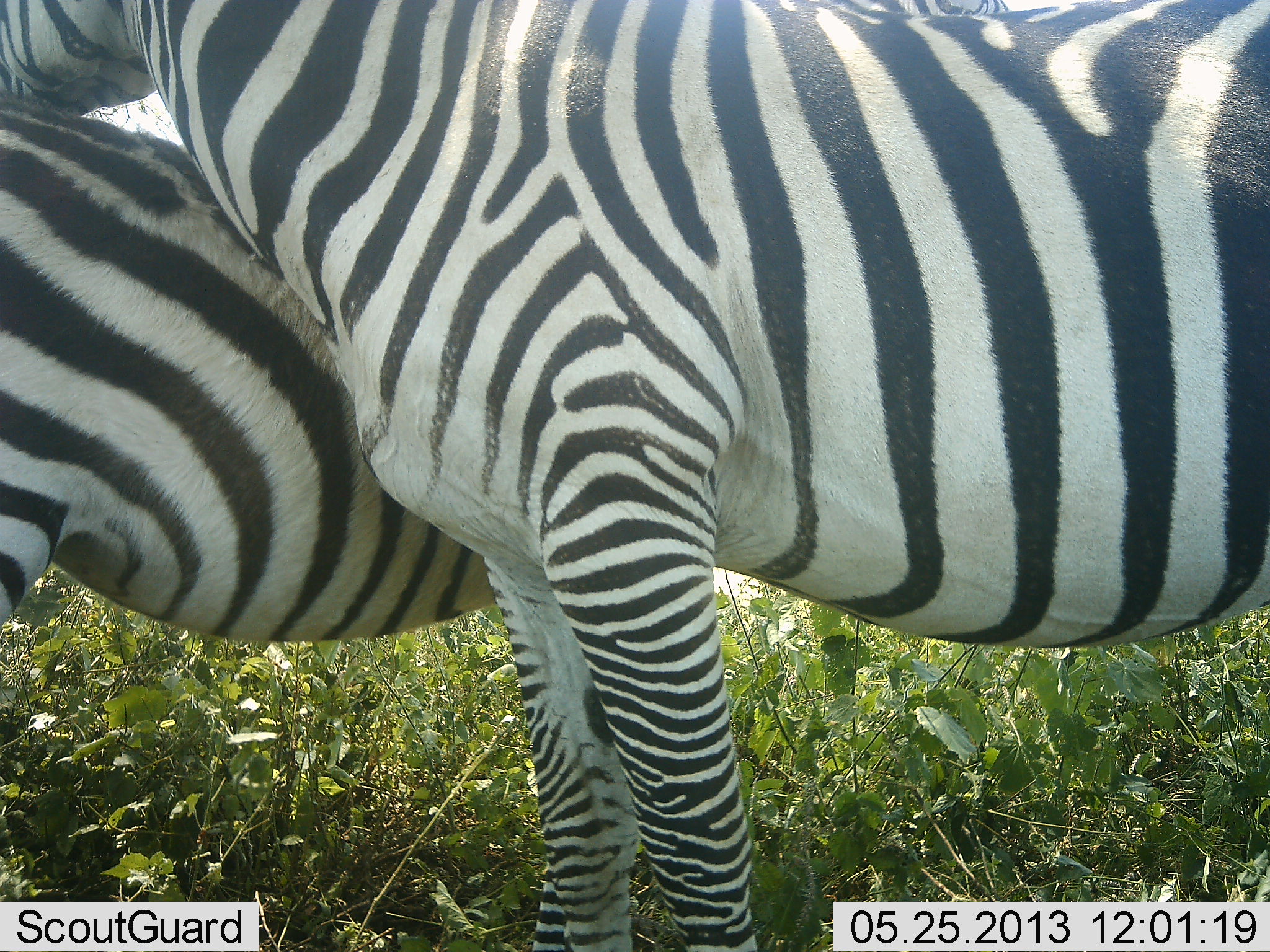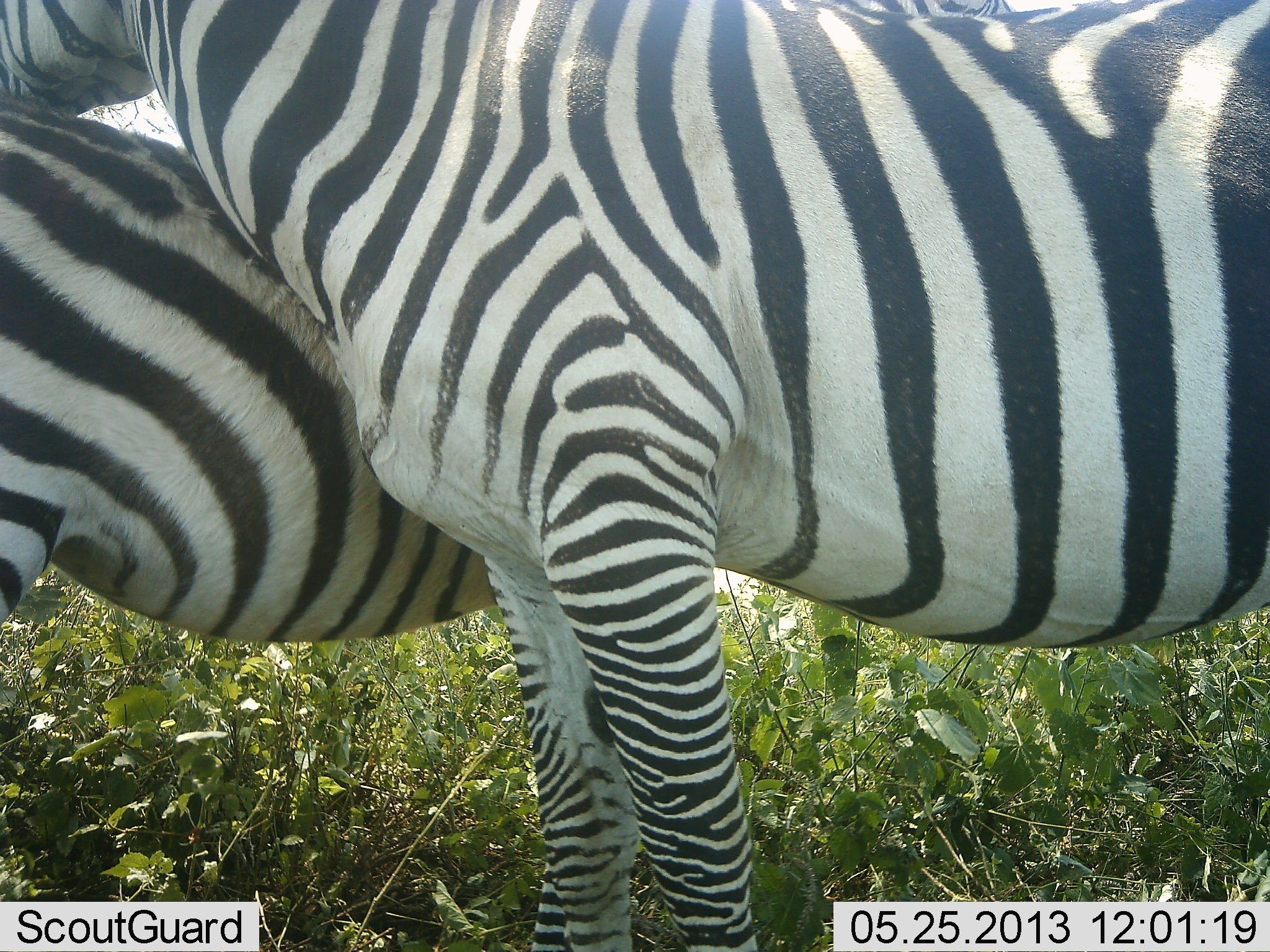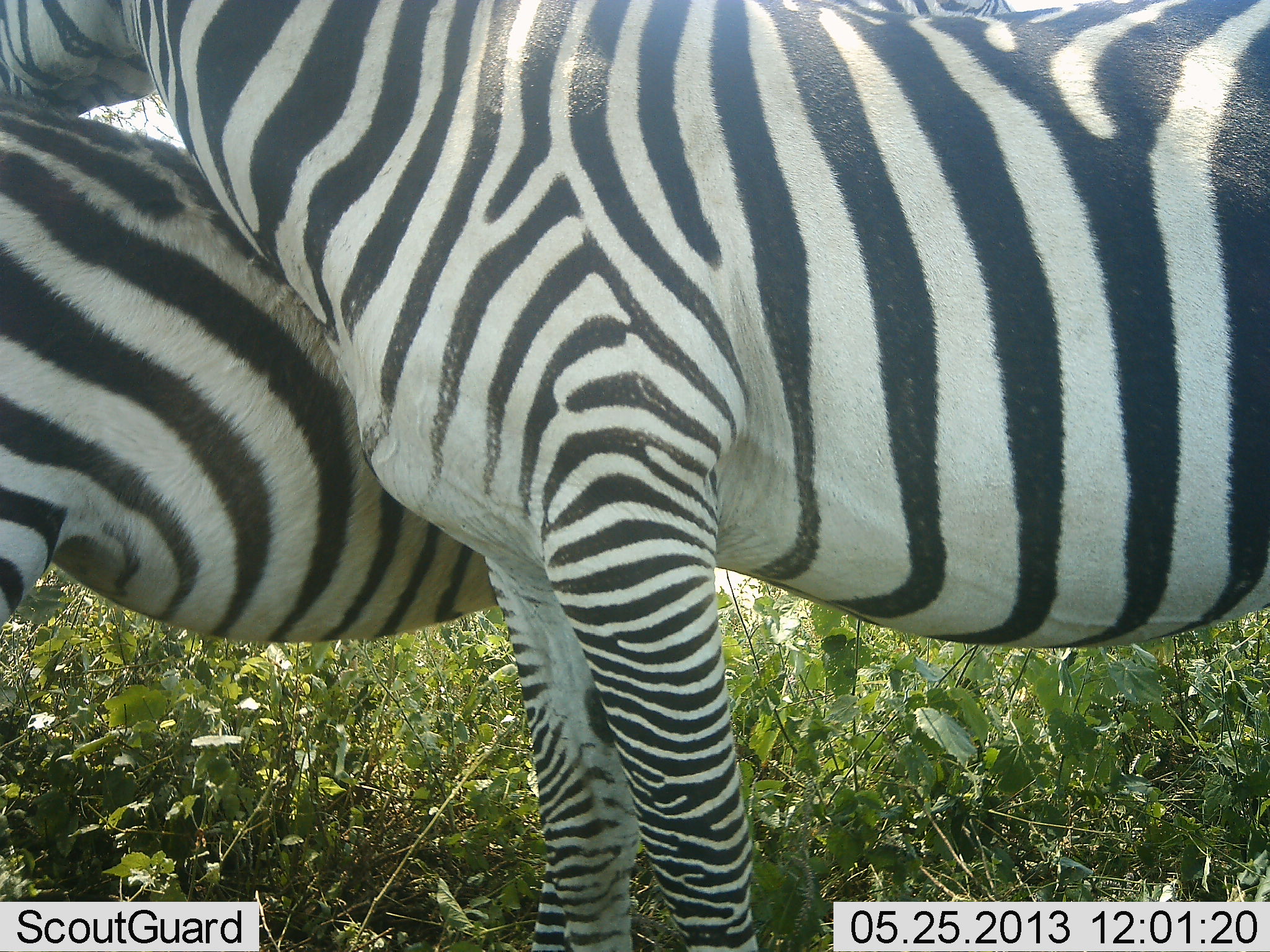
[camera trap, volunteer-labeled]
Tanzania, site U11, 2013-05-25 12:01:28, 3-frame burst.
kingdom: Animalia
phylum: Chordata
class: Mammalia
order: Perissodactyla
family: Equidae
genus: Equus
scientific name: Equus quagga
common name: plains zebra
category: zebra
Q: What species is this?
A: Zebra (plains zebra) (Equus quagga).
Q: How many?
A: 2.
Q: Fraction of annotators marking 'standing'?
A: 75%.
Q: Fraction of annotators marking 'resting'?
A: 3%.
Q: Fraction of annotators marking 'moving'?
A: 5%.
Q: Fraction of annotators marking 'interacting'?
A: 33%.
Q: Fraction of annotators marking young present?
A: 15%.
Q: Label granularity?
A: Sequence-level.